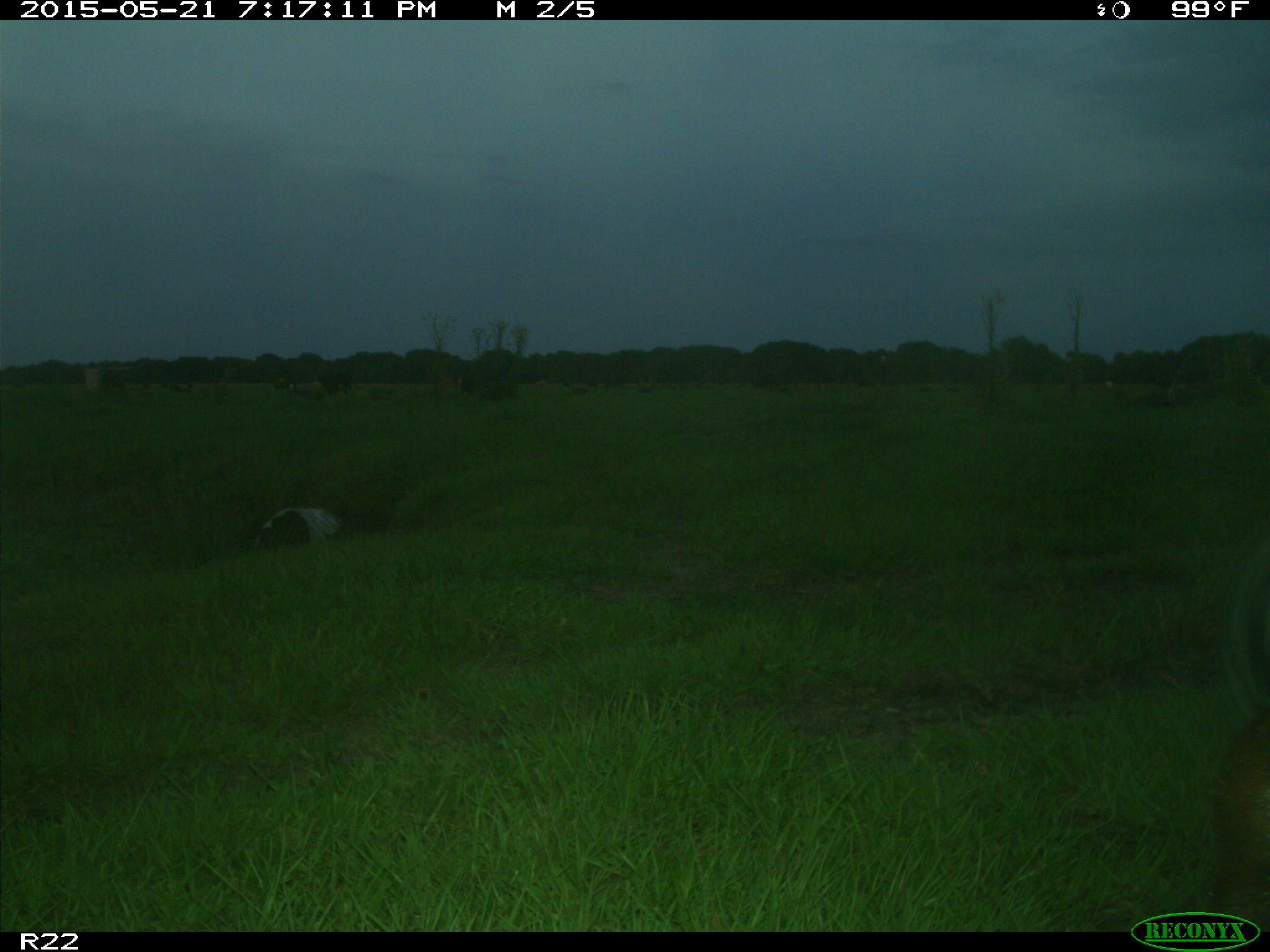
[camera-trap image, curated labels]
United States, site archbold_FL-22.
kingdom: Animalia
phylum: Chordata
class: Mammalia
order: Artiodactyla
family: Bovidae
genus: Bos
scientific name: Bos taurus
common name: domestic cow